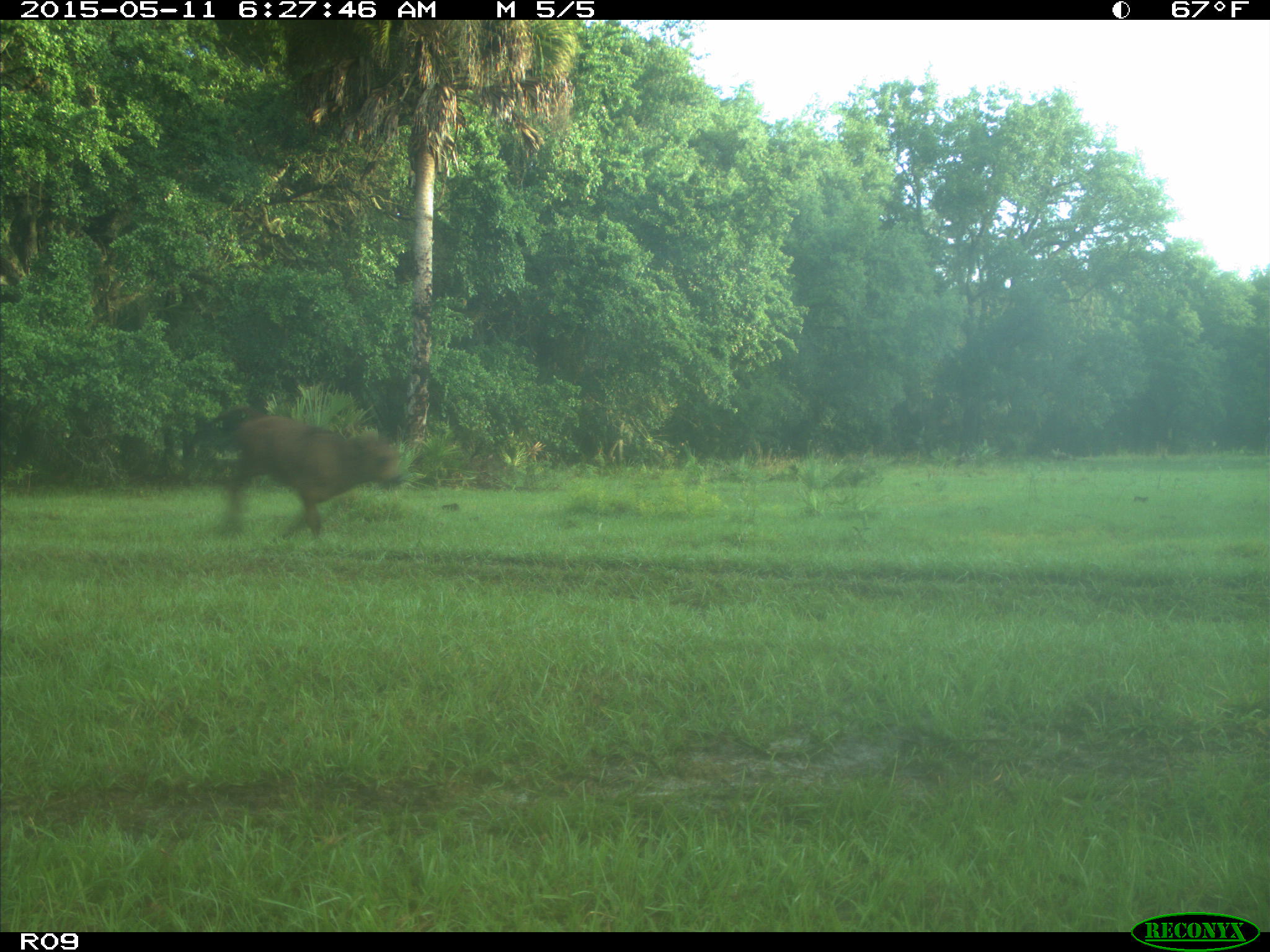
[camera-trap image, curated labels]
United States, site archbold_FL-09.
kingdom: Animalia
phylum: Chordata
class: Mammalia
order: Artiodactyla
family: Bovidae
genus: Bos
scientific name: Bos taurus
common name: domestic cow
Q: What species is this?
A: Bos taurus (domestic cow).